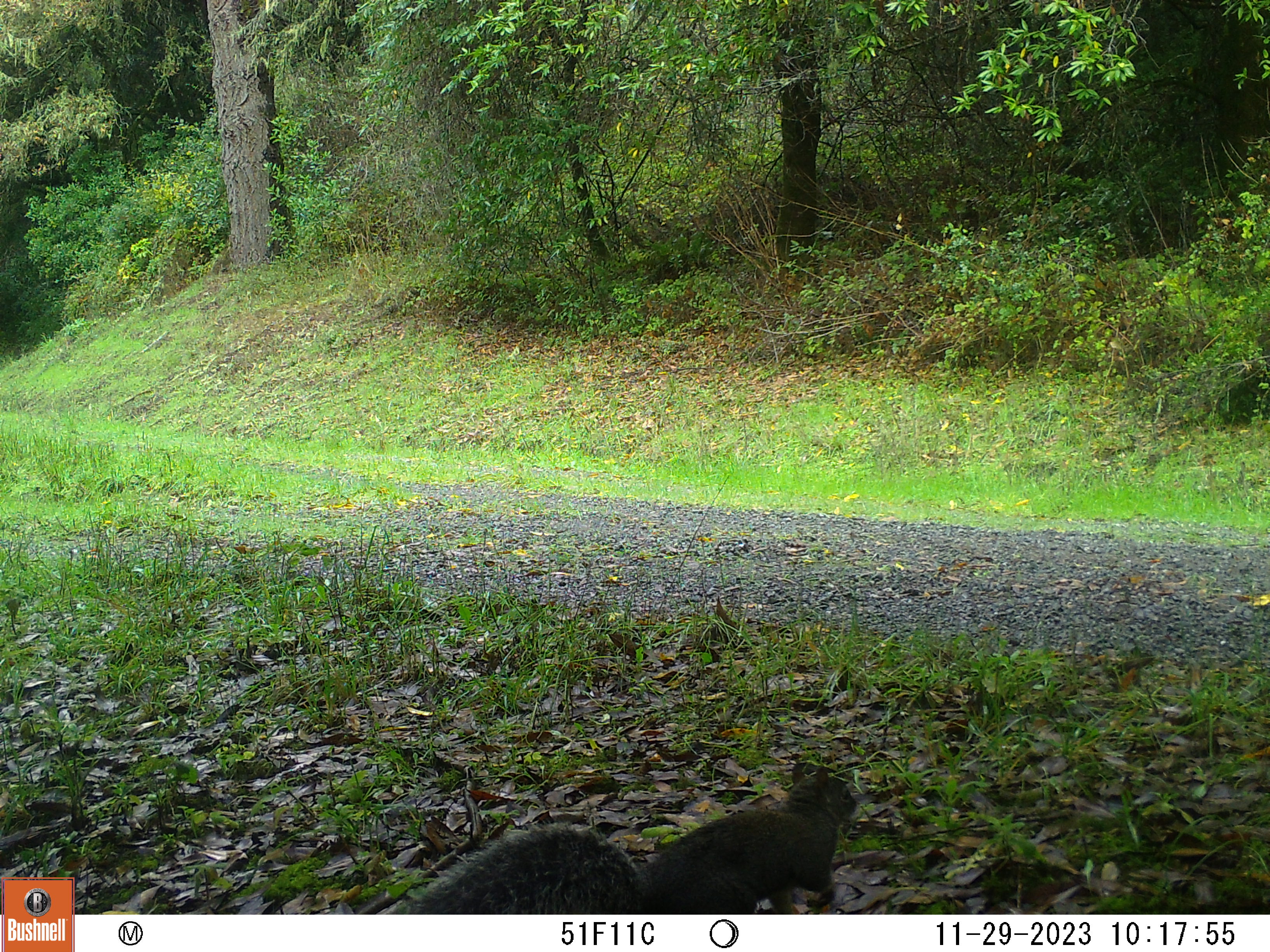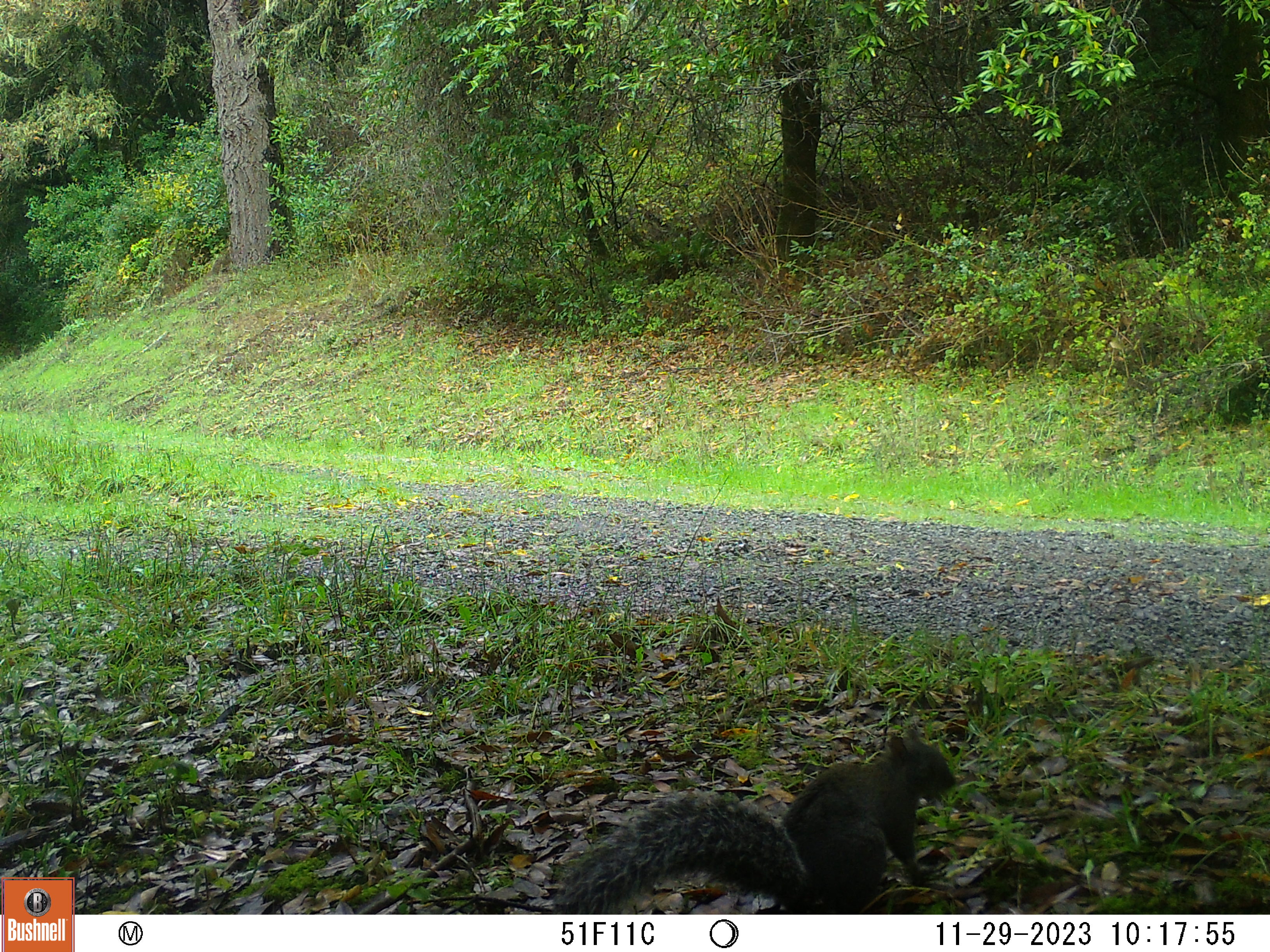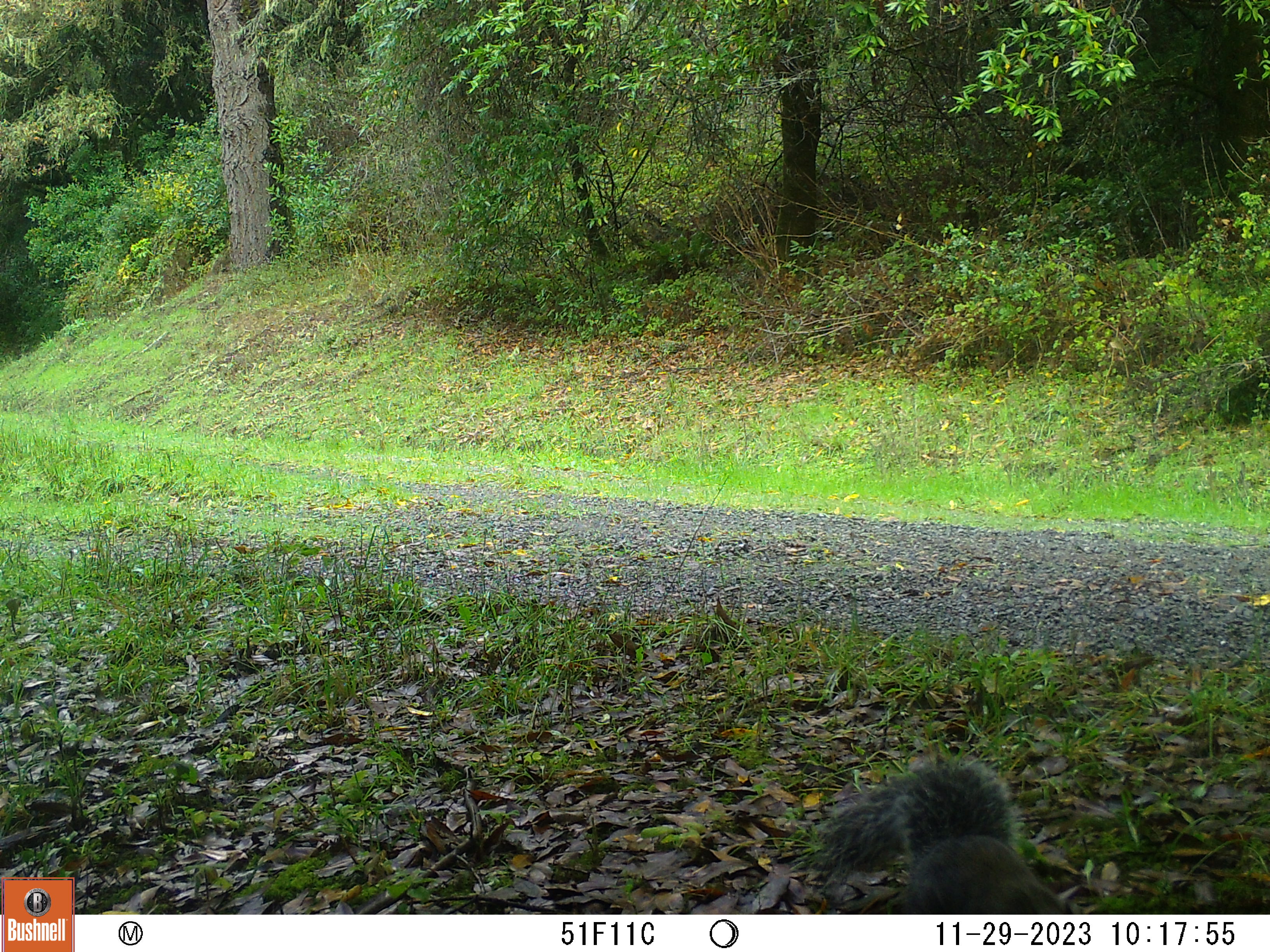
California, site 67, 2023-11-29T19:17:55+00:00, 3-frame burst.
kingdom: Animalia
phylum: Chordata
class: Mammalia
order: Rodentia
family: Sciuridae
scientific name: Sciuridae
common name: squirrel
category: unknown squirrel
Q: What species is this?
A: Unknown squirrel (squirrel) (Sciuridae).